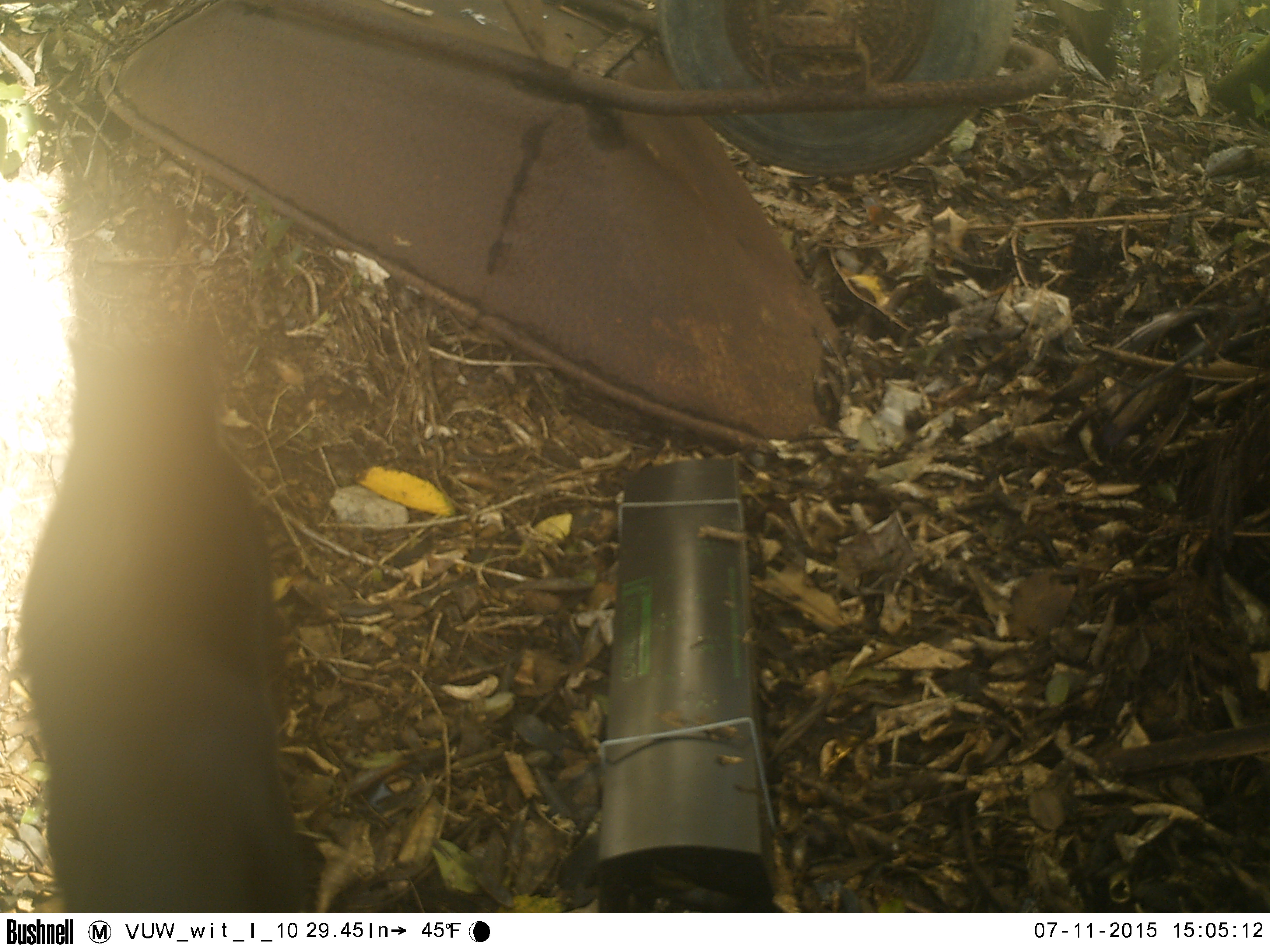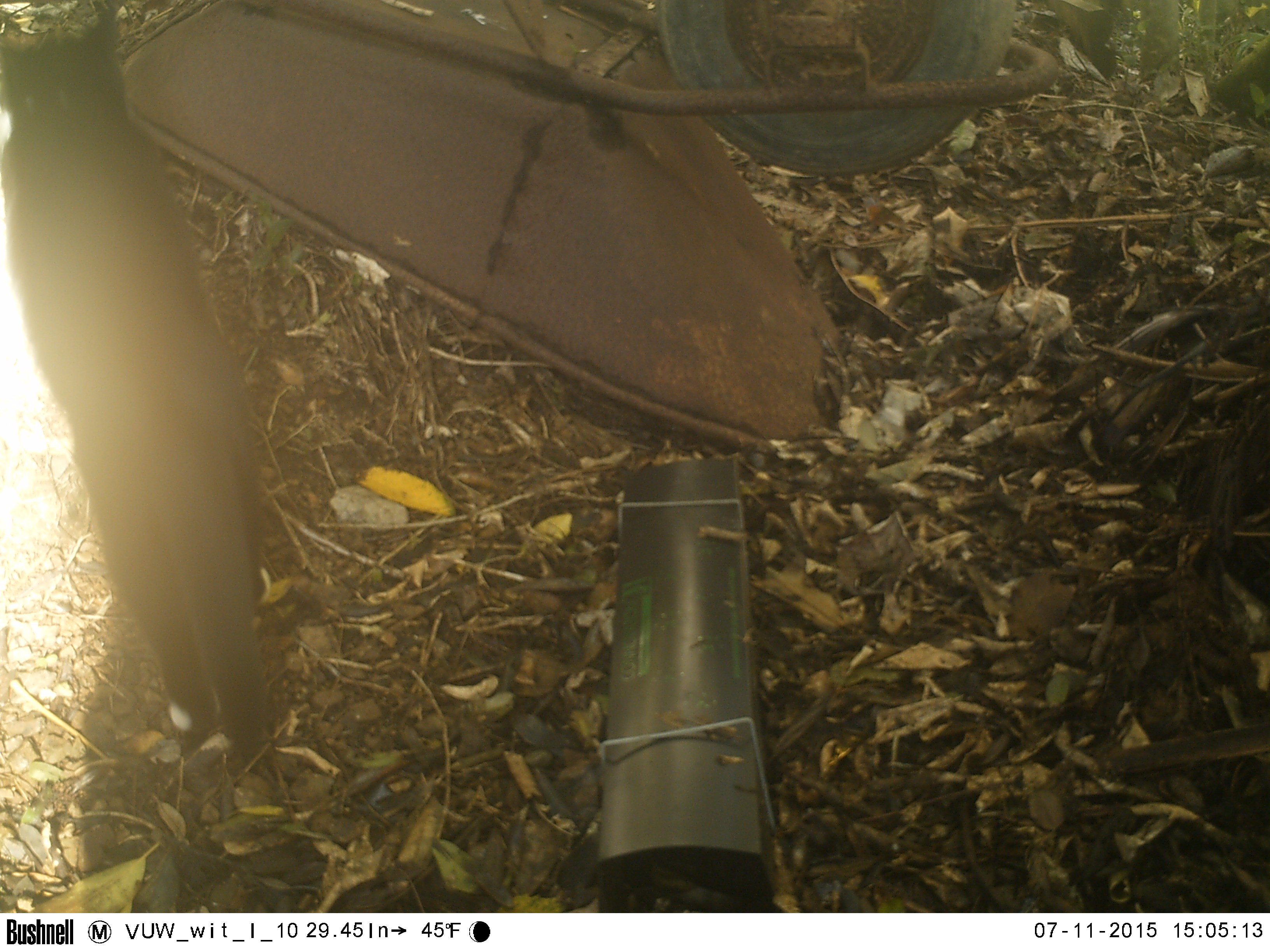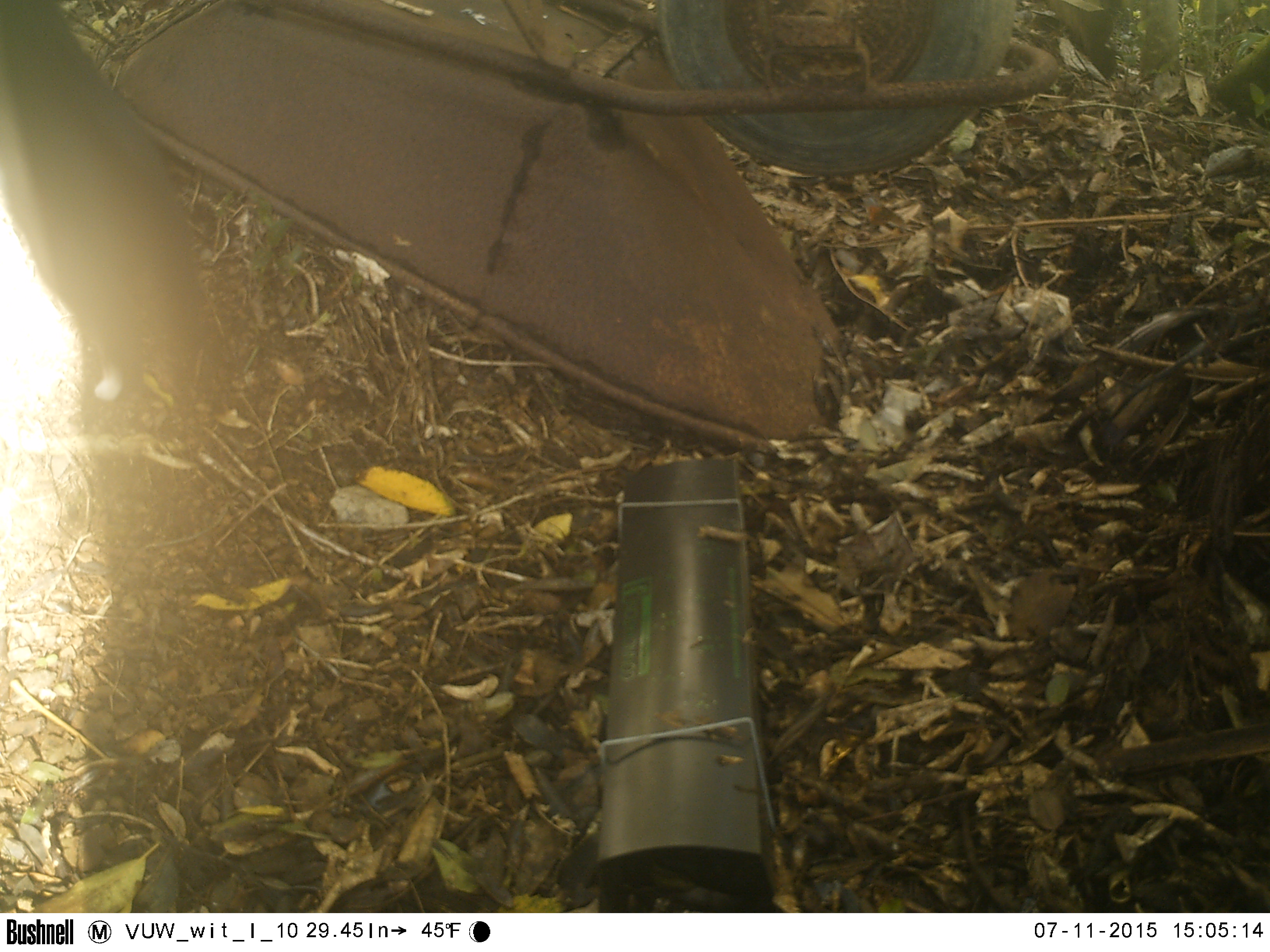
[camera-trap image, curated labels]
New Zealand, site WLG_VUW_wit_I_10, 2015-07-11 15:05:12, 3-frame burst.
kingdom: Animalia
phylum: Chordata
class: Mammalia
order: Carnivora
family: Felidae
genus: Felis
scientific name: Felis catus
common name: domestic cat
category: cat